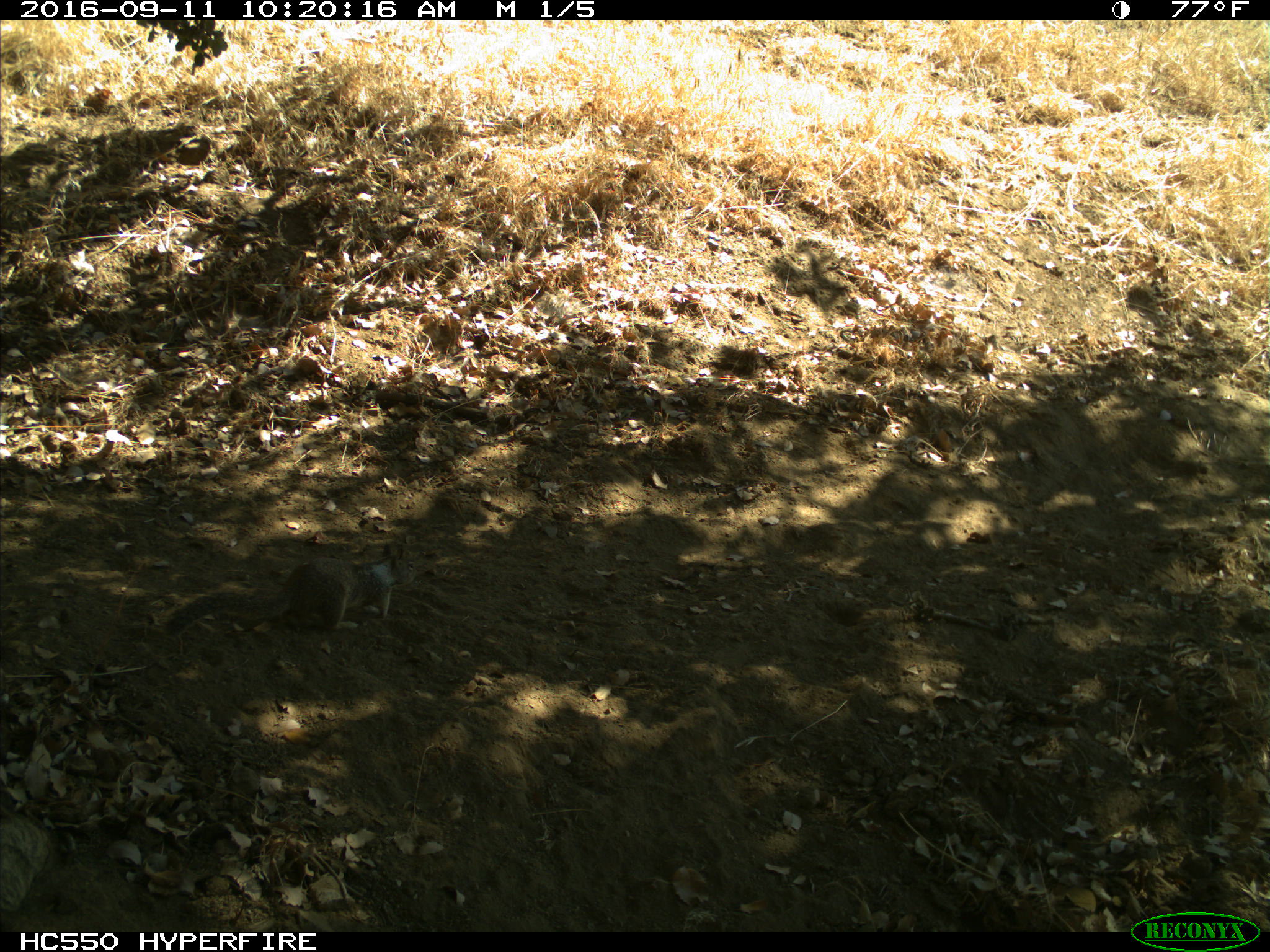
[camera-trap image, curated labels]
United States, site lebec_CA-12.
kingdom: Animalia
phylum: Chordata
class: Mammalia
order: Rodentia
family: Sciuridae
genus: Otospermophilus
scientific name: Otospermophilus beecheyi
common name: california ground squirrel